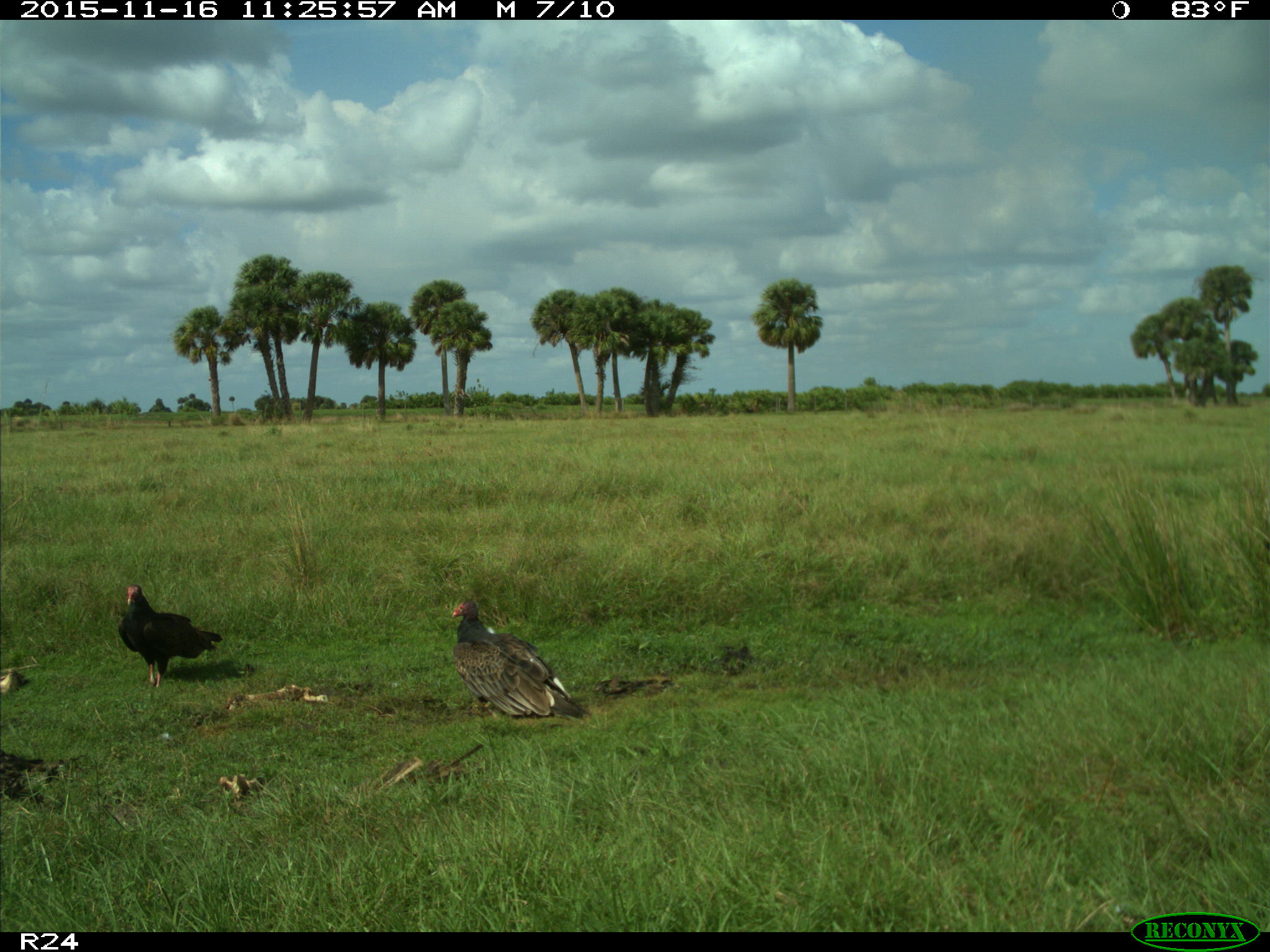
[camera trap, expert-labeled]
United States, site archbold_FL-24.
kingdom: Animalia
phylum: Chordata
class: Aves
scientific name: Aves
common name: birds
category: unidentified bird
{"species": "unidentified bird (birds) (Aves)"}